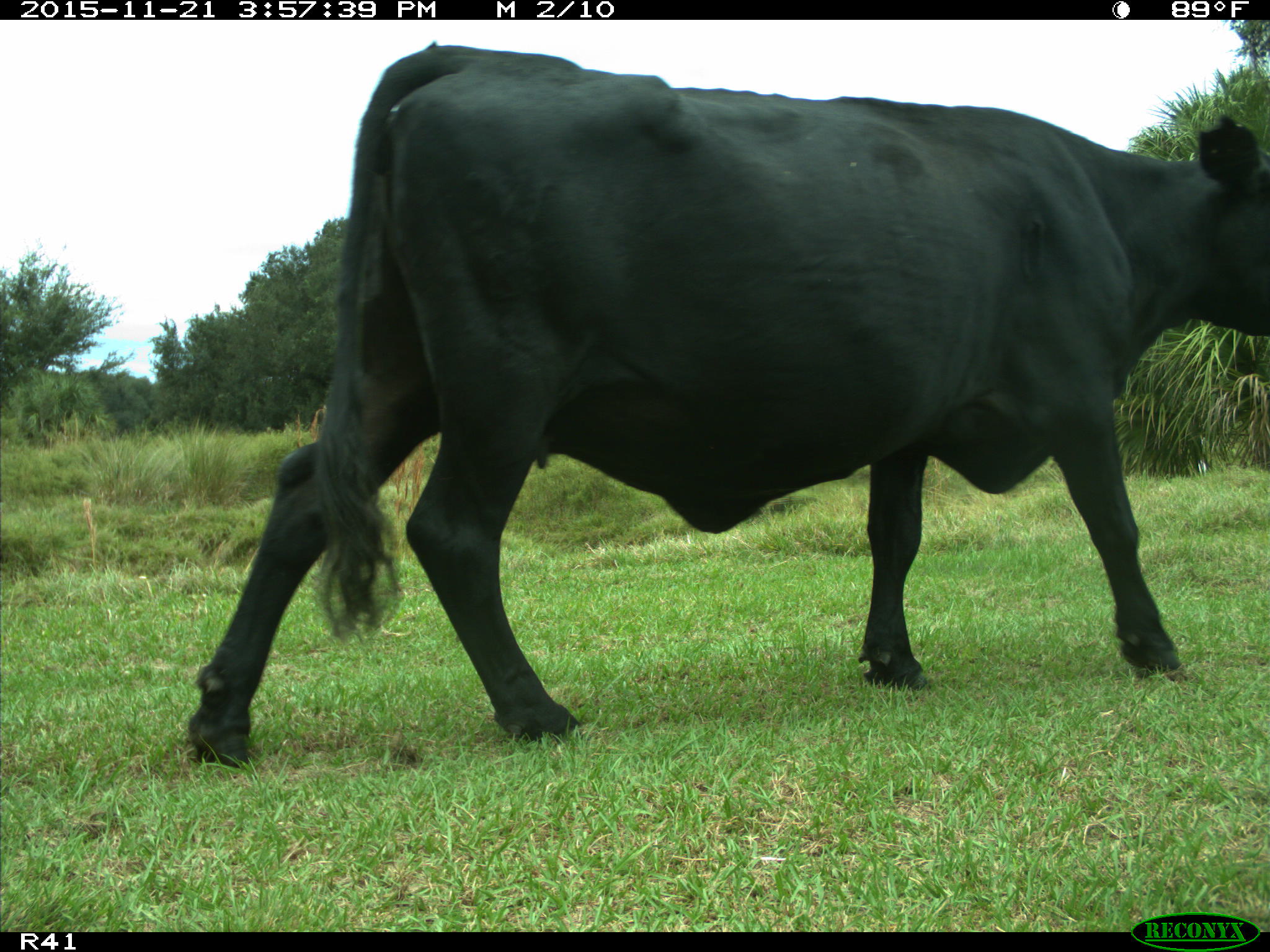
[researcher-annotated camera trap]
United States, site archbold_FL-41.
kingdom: Animalia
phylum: Chordata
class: Mammalia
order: Artiodactyla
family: Bovidae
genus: Bos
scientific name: Bos taurus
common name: domestic cow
Bos taurus (domestic cow).